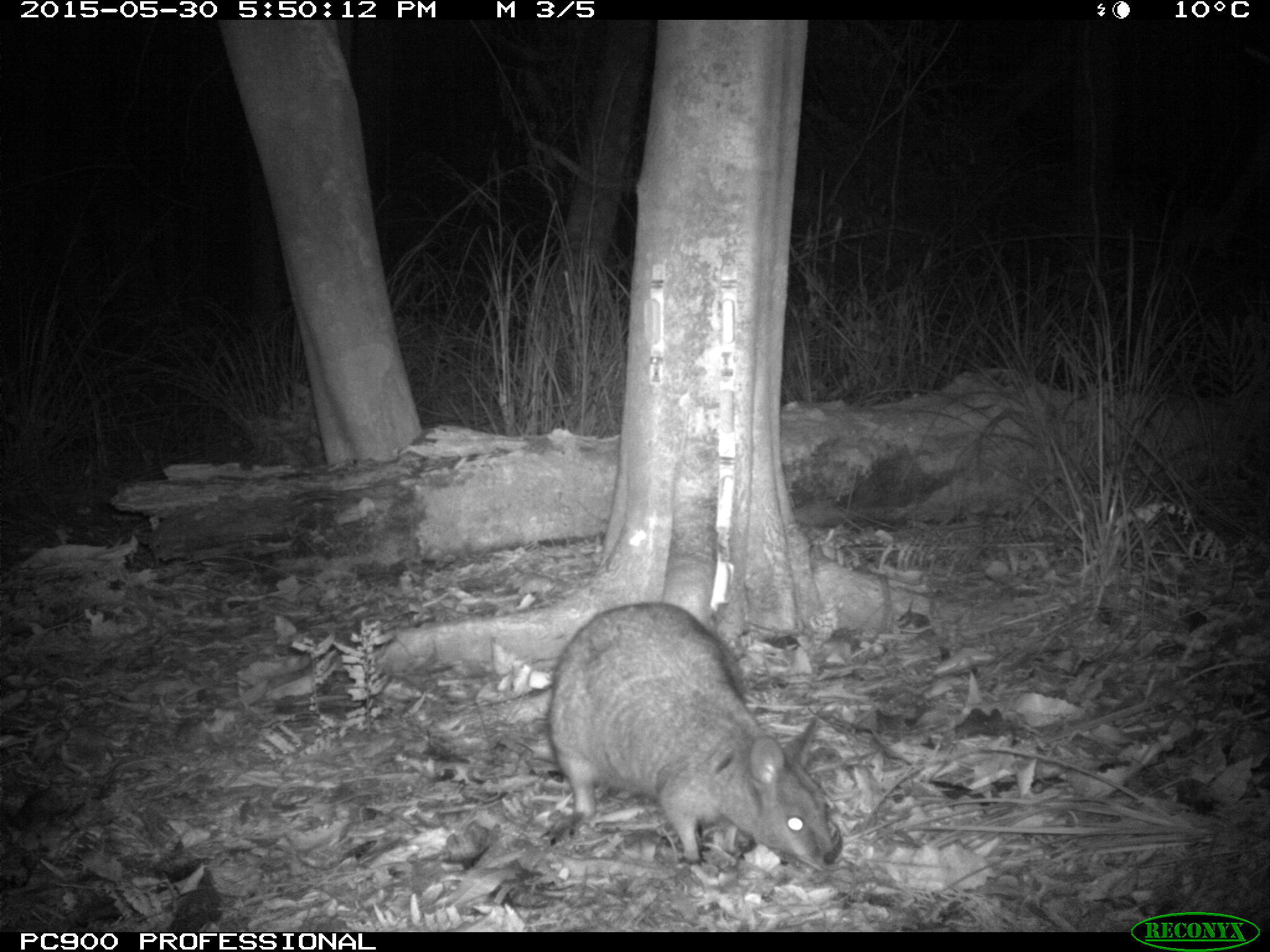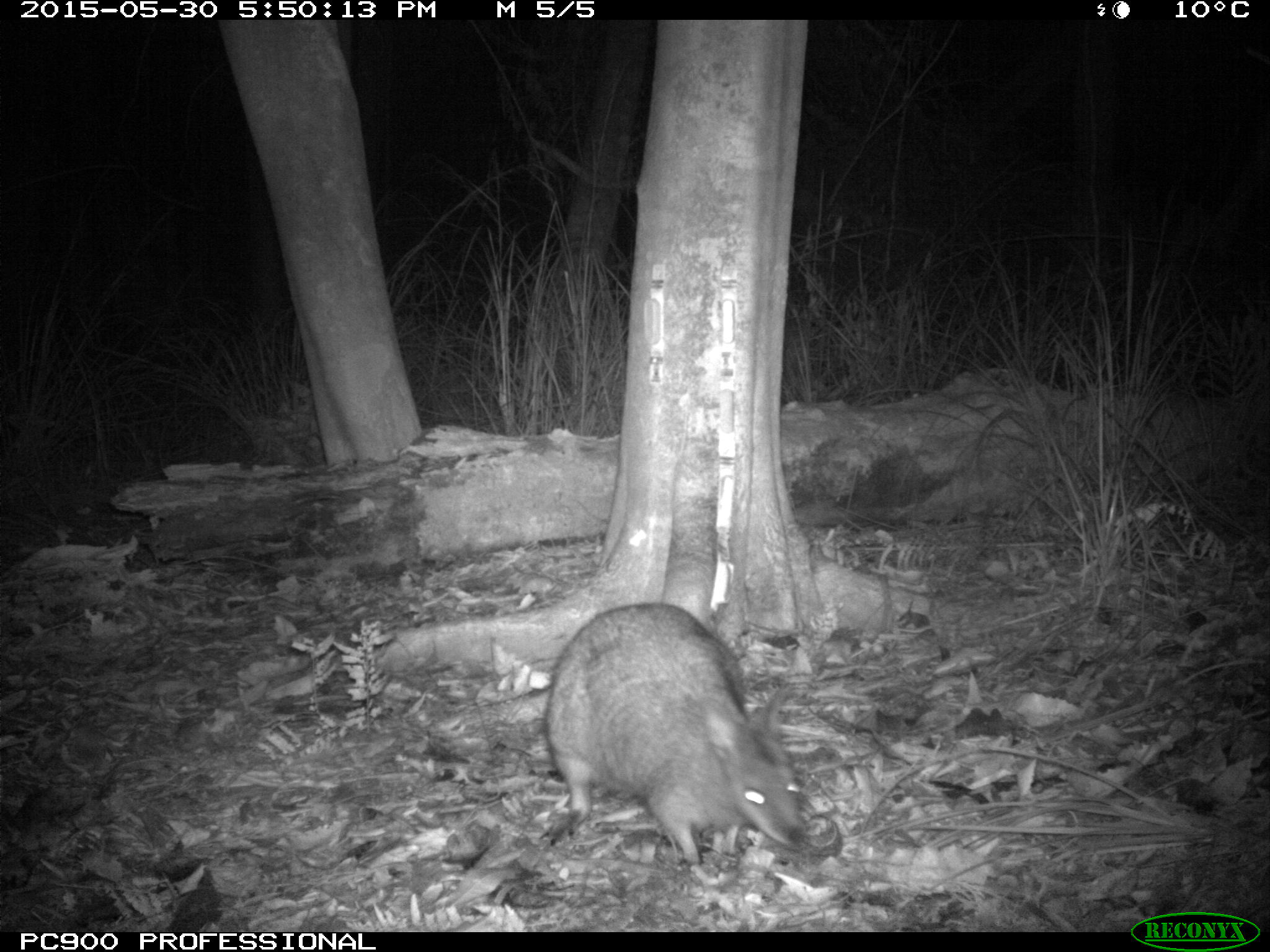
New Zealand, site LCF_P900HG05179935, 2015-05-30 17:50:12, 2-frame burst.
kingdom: Animalia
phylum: Chordata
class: Mammalia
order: Diprotodontia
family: Macropodidae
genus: Notamacropus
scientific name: Notamacropus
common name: wallaby